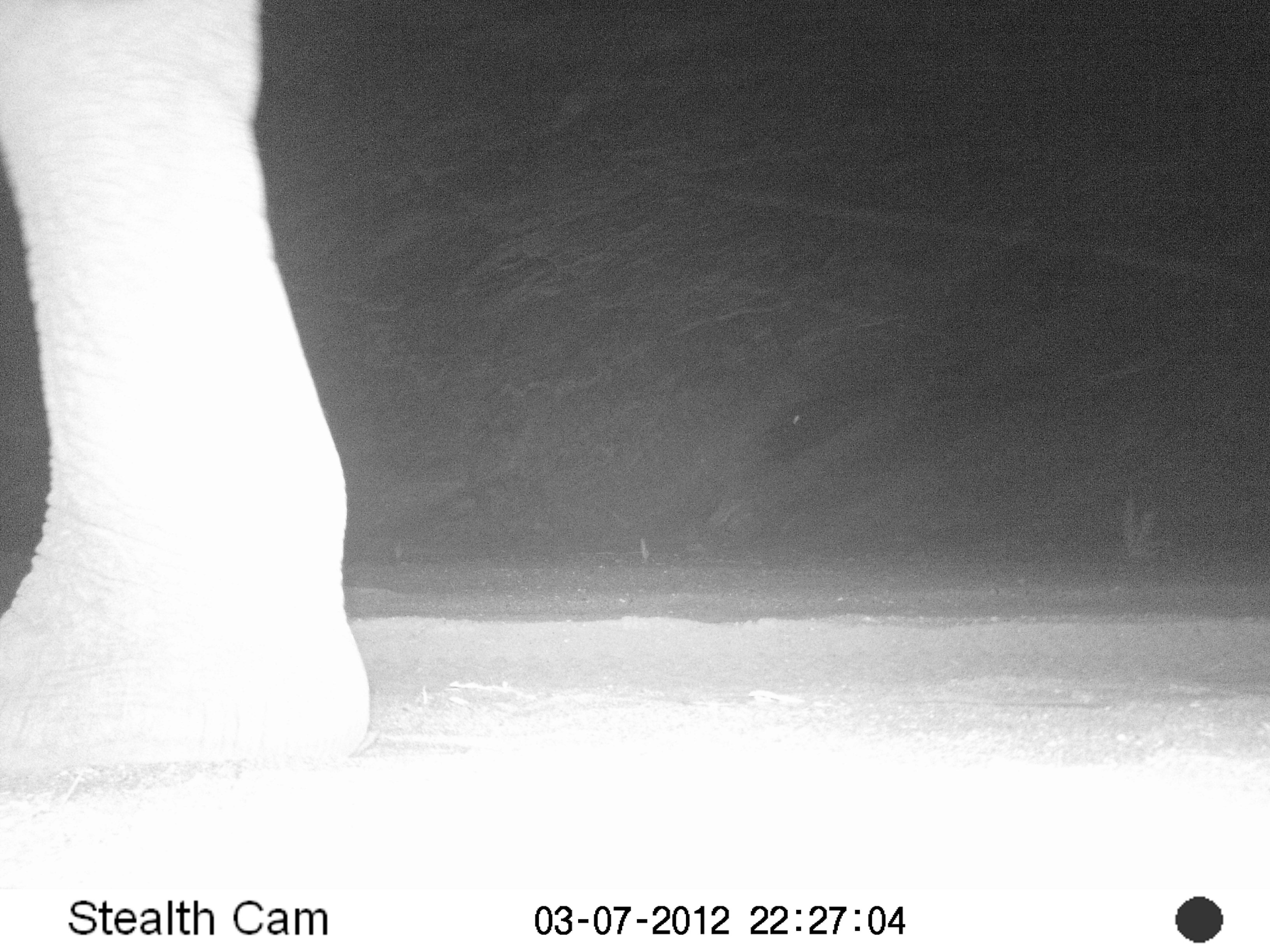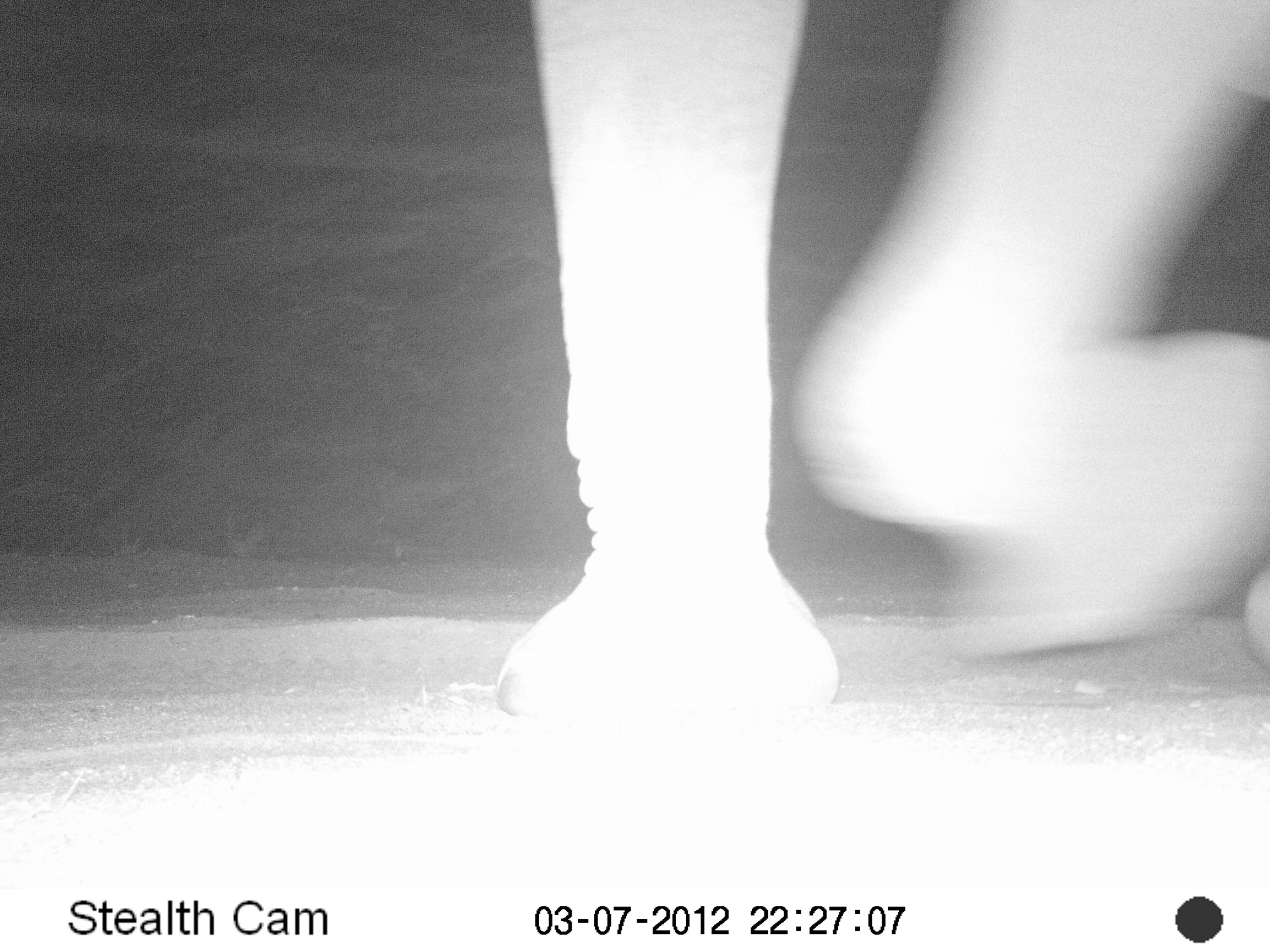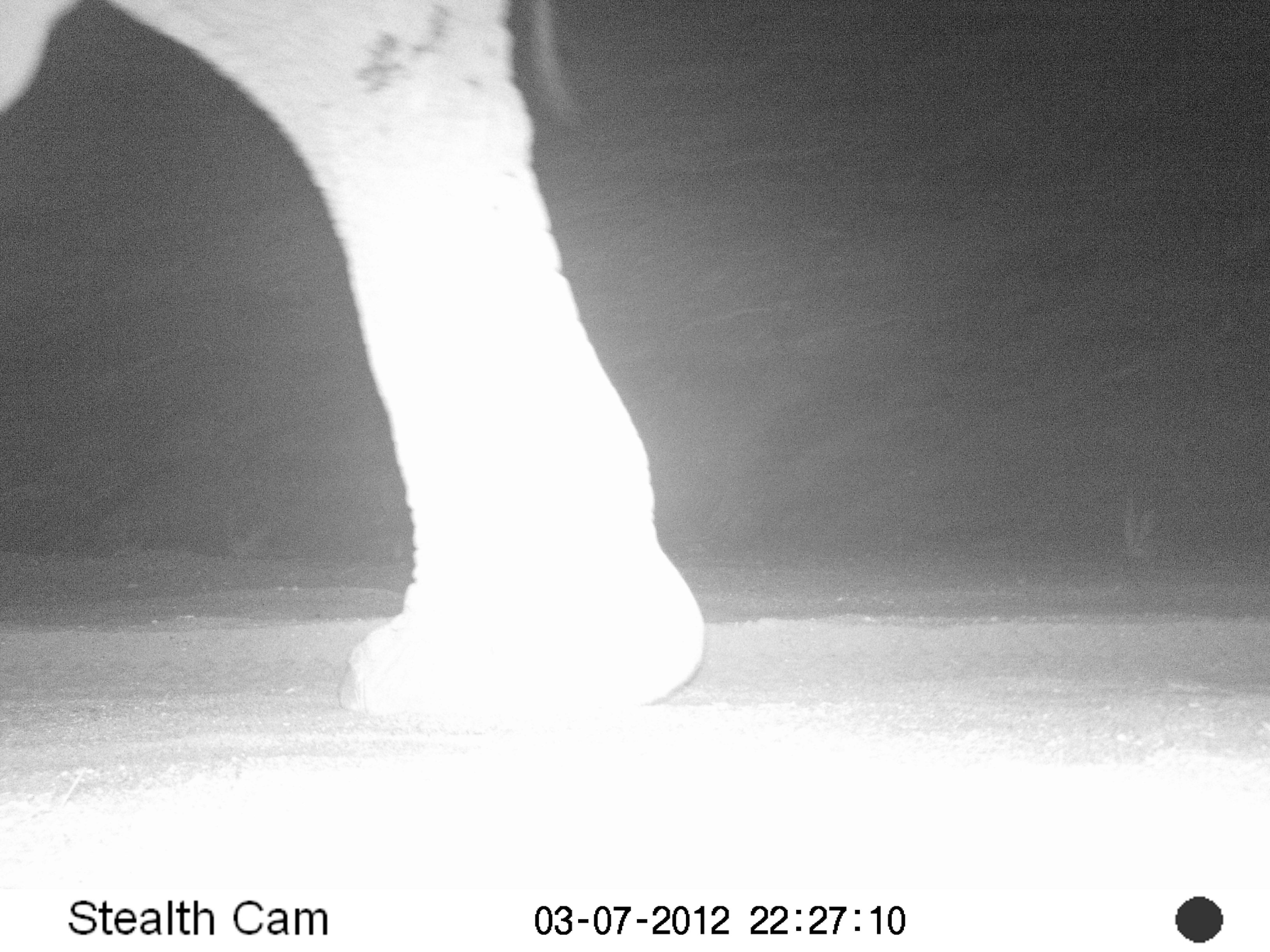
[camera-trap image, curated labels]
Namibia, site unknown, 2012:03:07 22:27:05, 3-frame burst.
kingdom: Animalia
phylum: Chordata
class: Mammalia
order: Proboscidea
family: Elephantidae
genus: Loxodonta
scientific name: Loxodonta africana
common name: african elephant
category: loxodanta africana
Loxodanta africana (african elephant) (Loxodonta africana).